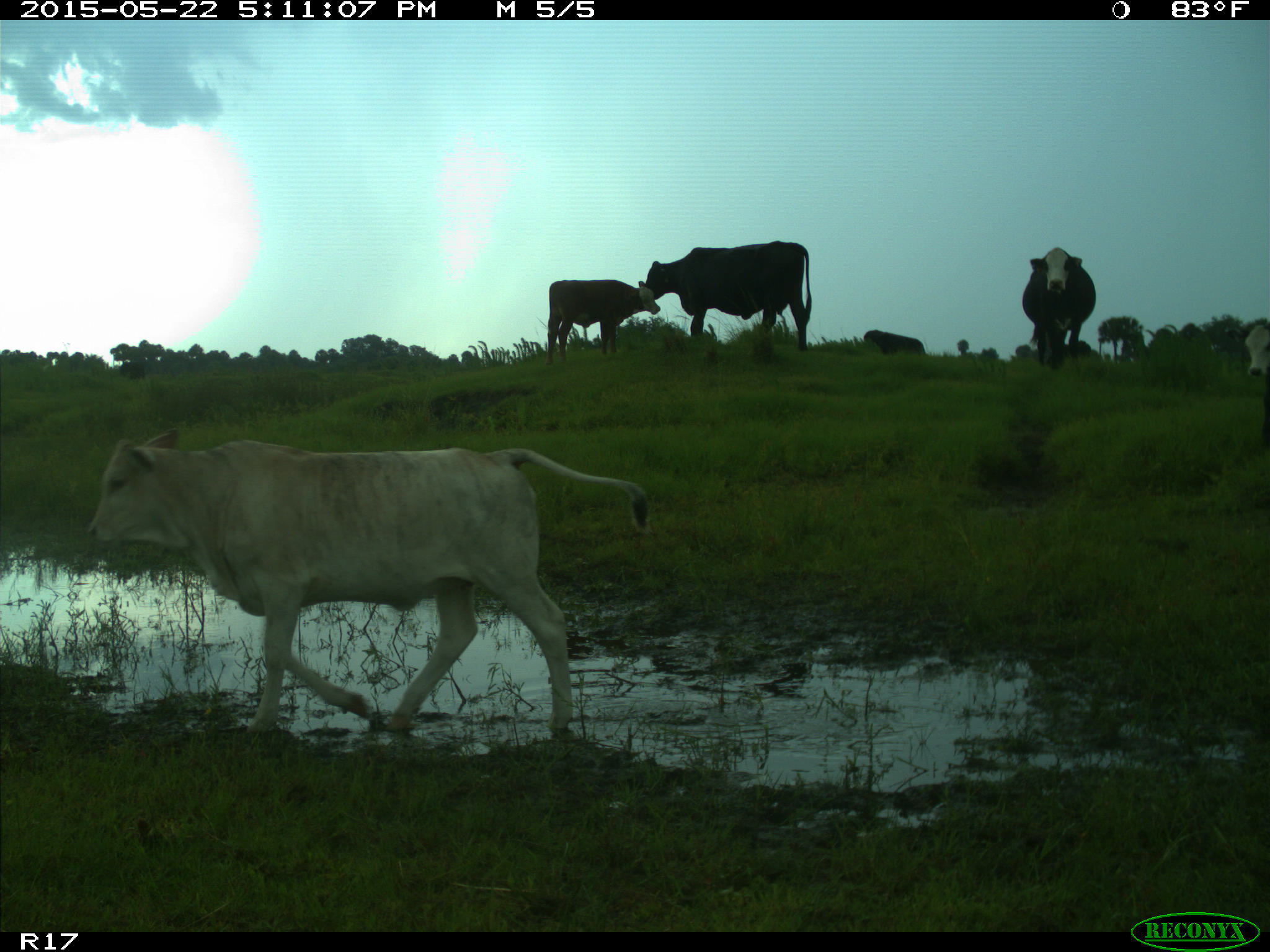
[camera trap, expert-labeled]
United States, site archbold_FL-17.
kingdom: Animalia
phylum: Chordata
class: Mammalia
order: Artiodactyla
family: Bovidae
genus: Bos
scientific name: Bos taurus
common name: domestic cow